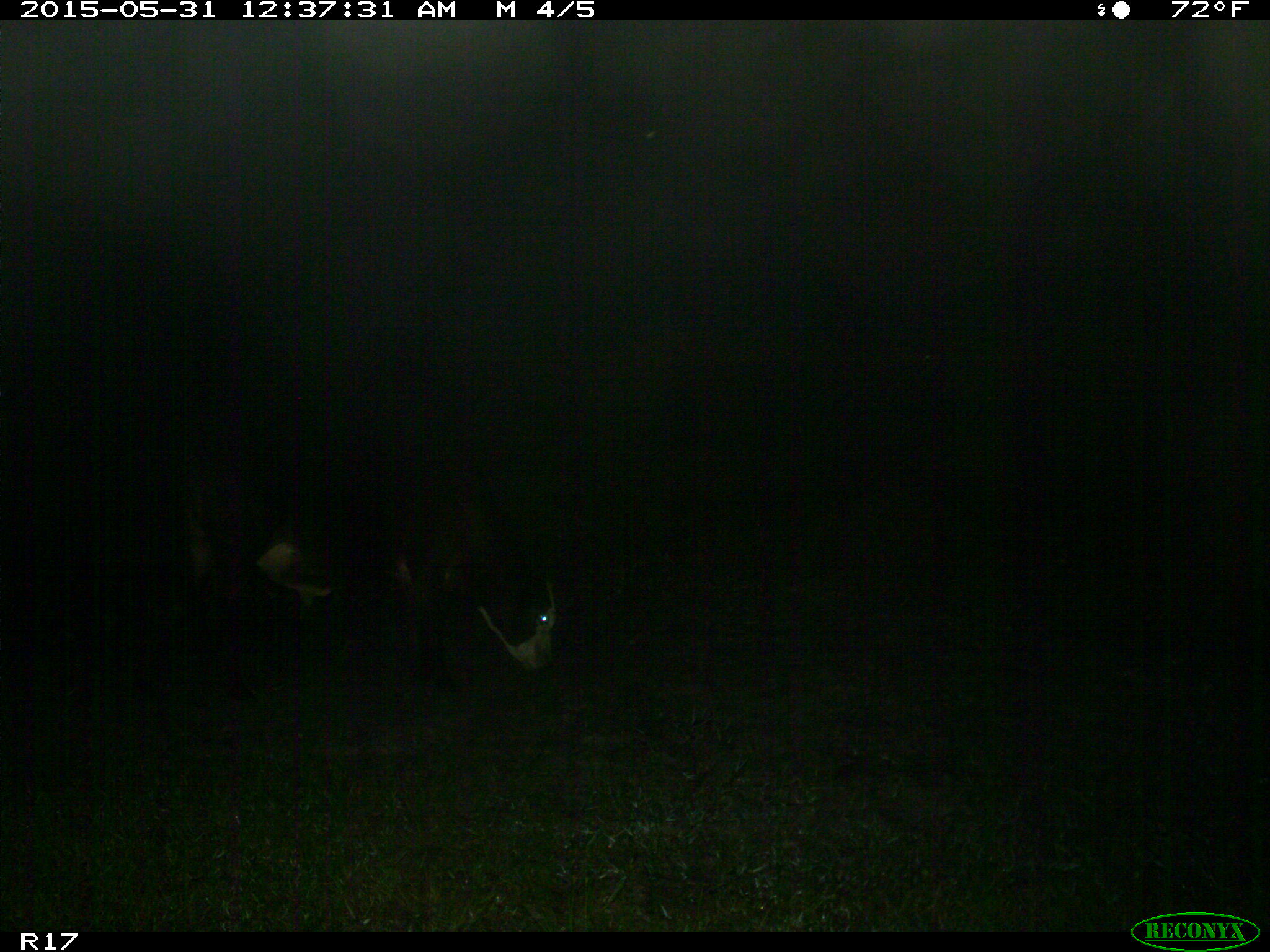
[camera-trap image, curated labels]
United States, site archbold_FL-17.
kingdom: Animalia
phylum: Chordata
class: Mammalia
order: Artiodactyla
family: Bovidae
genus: Bos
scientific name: Bos taurus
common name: domestic cow